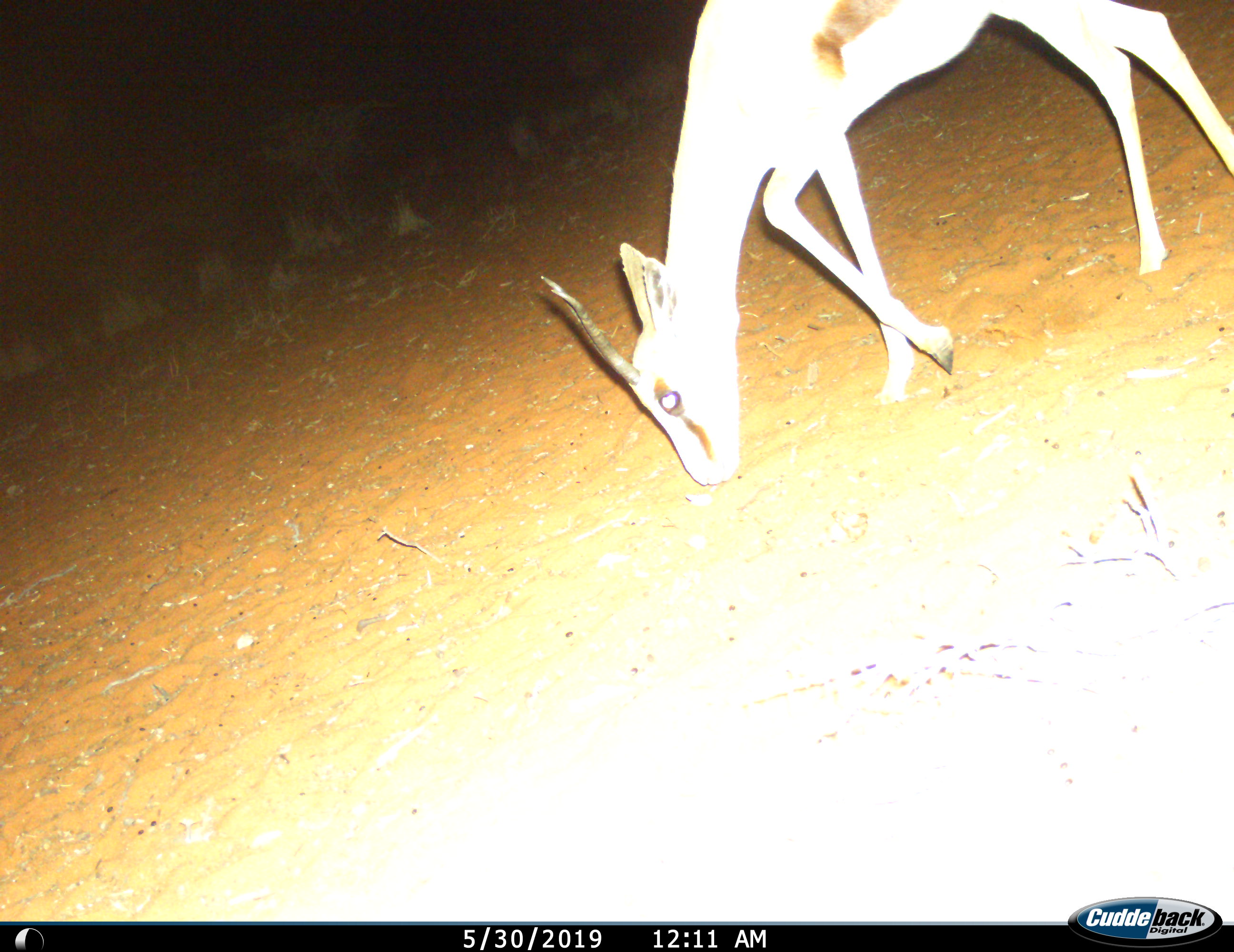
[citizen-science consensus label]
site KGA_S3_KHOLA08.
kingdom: Animalia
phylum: Chordata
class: Mammalia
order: Artiodactyla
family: Bovidae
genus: Antidorcas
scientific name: Antidorcas marsupialis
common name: springbok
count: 1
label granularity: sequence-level